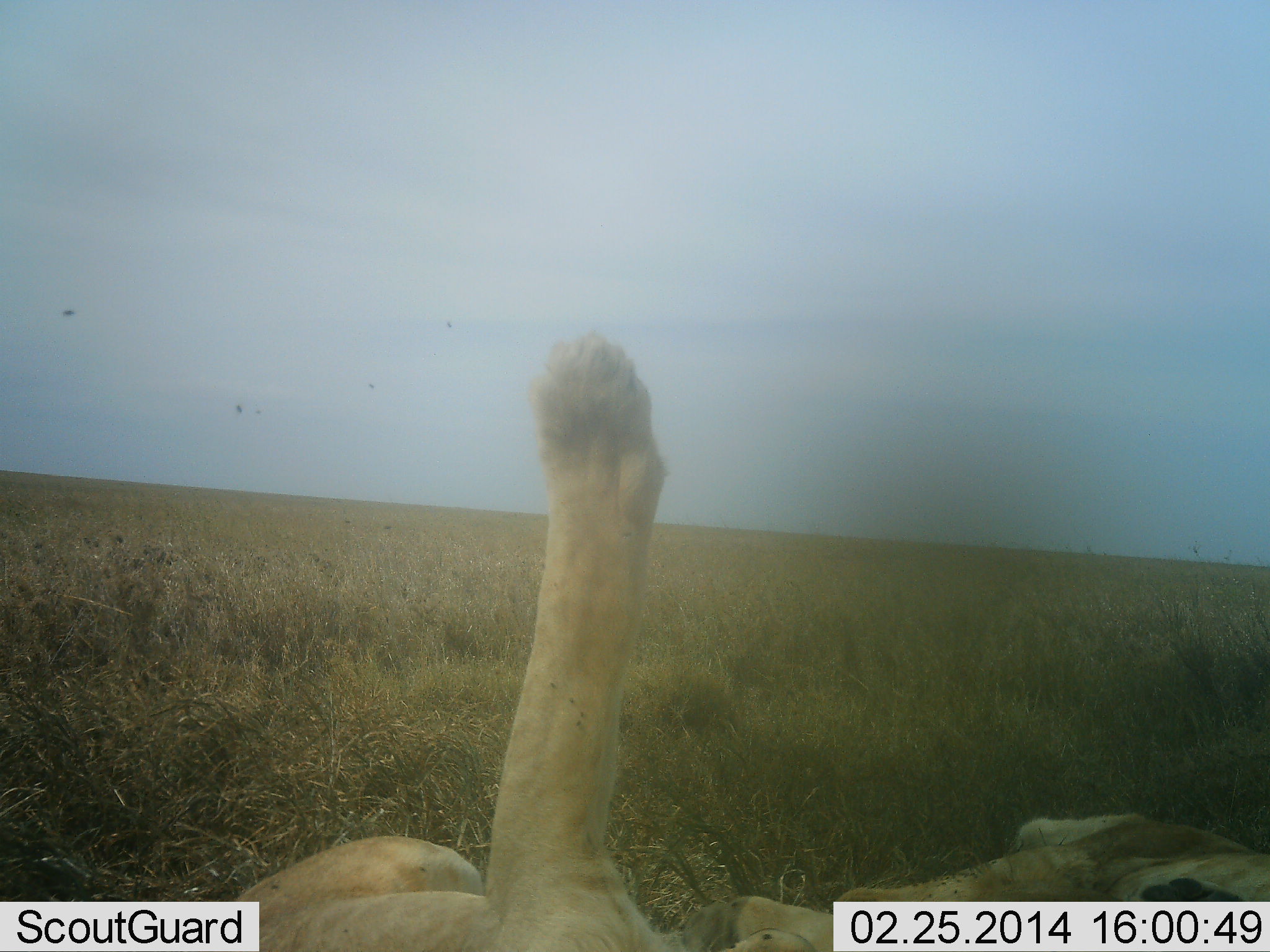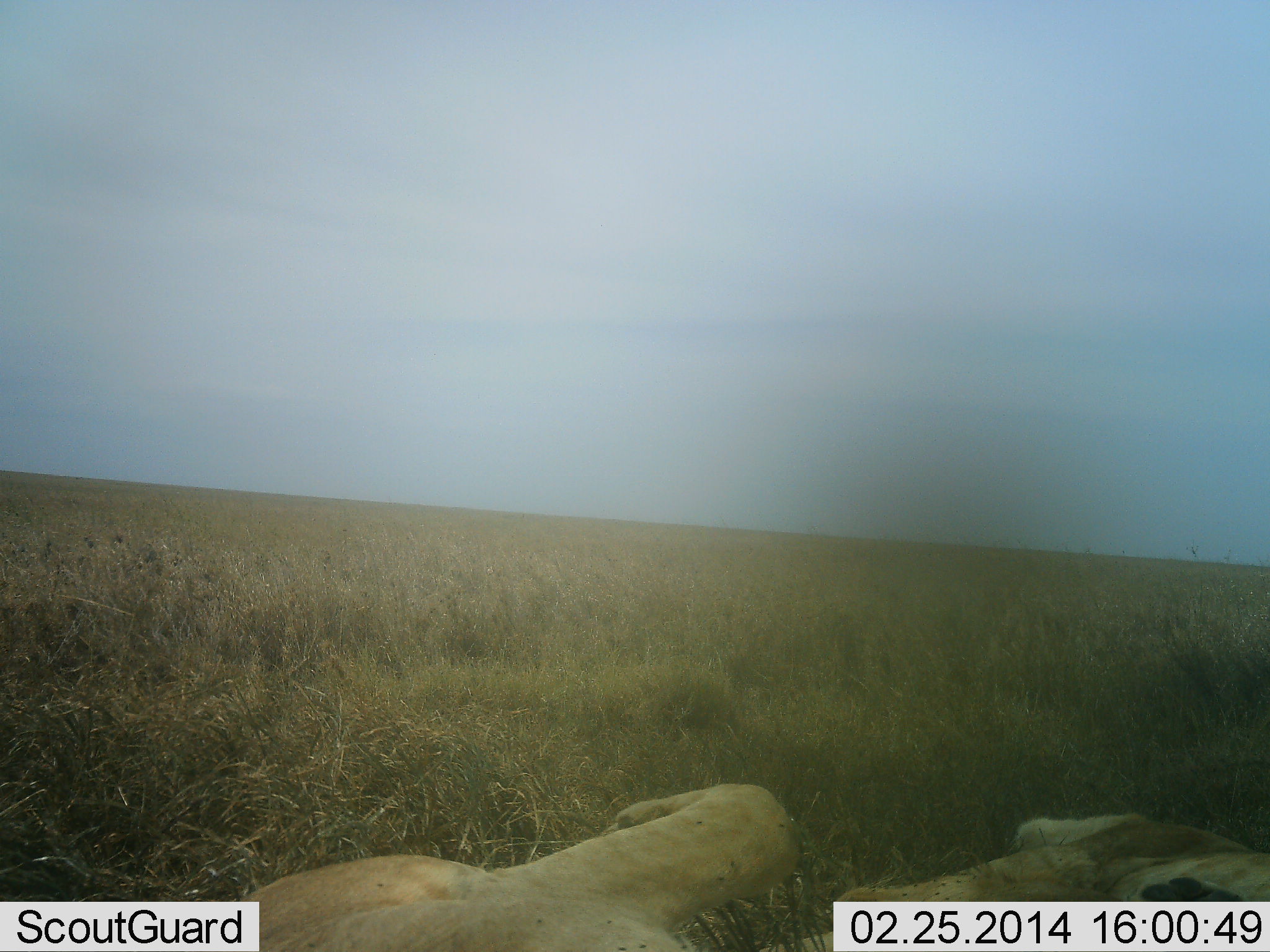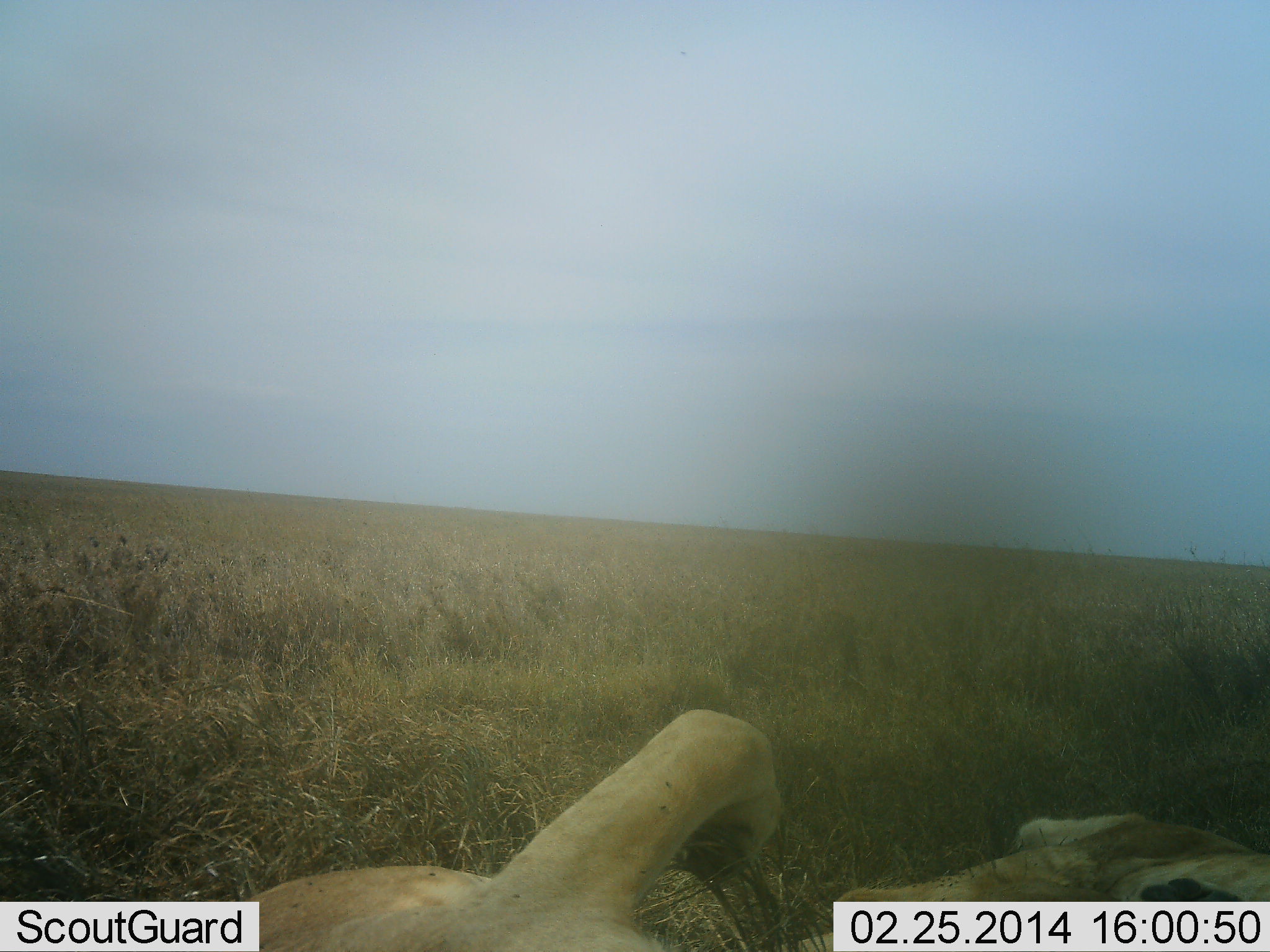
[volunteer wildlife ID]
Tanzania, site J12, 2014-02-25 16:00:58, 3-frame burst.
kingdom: Animalia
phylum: Chordata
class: Mammalia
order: Carnivora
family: Felidae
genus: Panthera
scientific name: Panthera leo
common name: lion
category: lionfemale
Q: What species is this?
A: Lionfemale (lion) (Panthera leo).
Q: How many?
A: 2.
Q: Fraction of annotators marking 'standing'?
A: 0%.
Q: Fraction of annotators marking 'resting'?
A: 100%.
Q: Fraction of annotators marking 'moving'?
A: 0%.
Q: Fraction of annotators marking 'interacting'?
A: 20%.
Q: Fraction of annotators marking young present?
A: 0%.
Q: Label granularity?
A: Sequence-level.